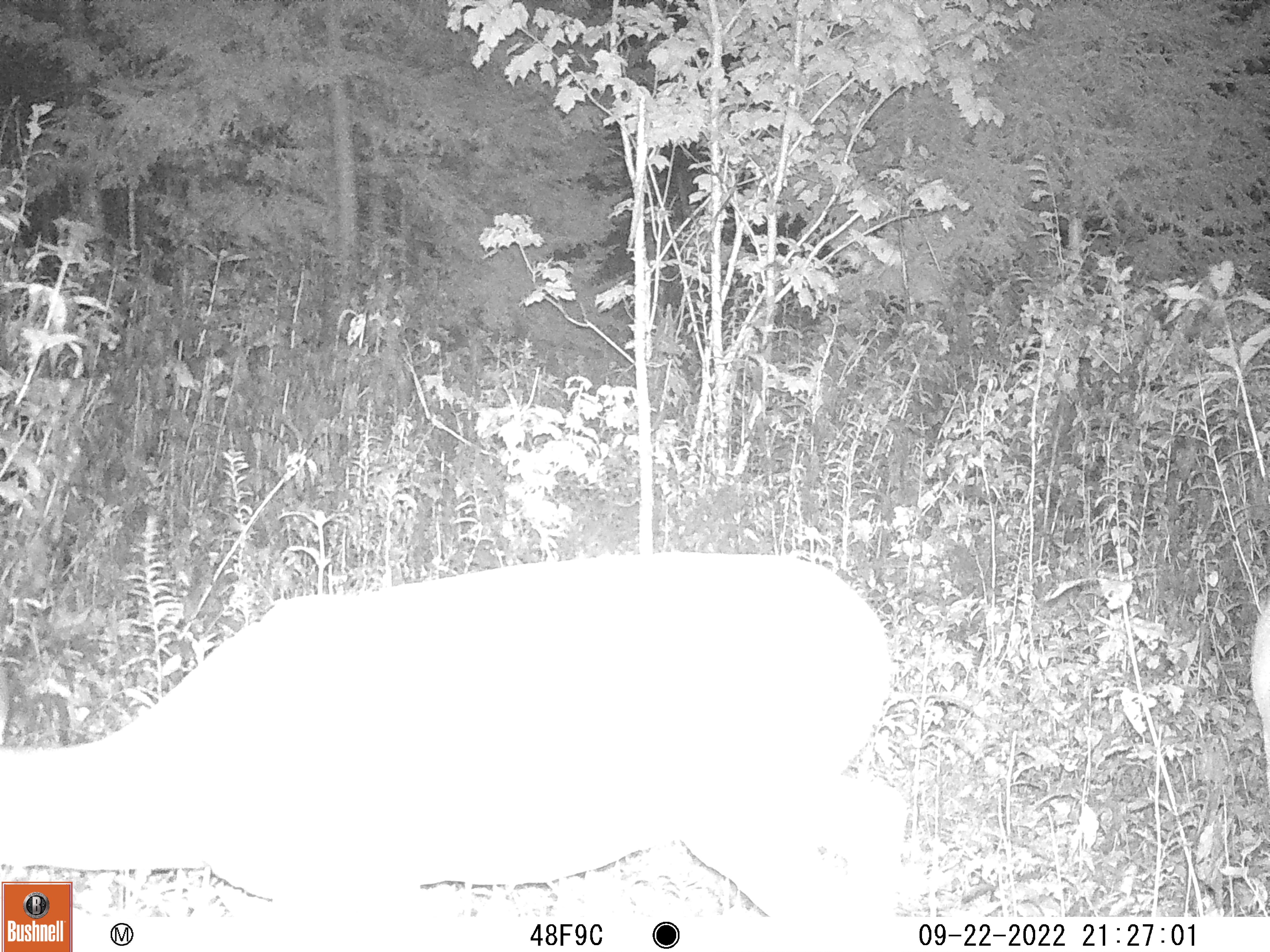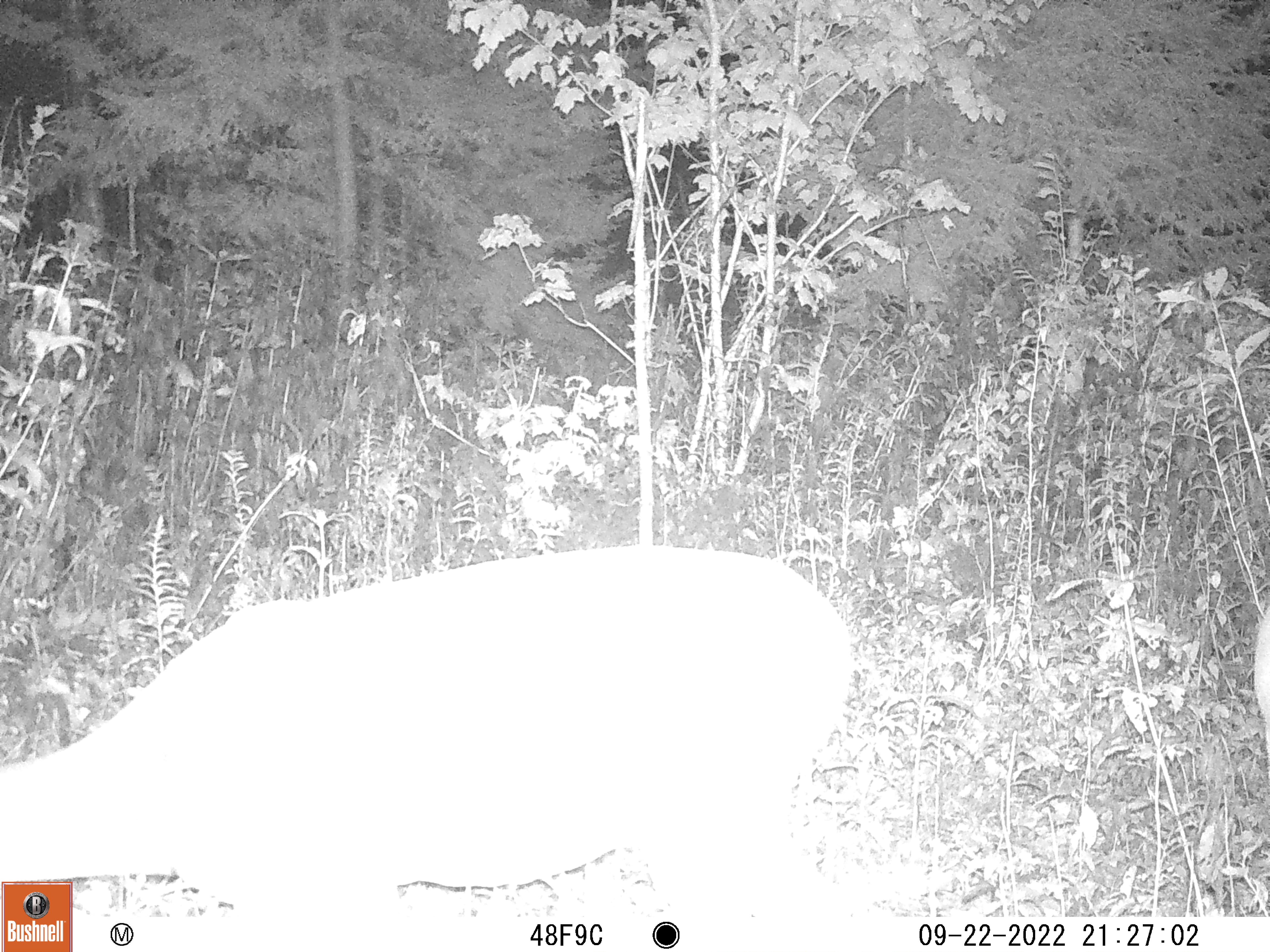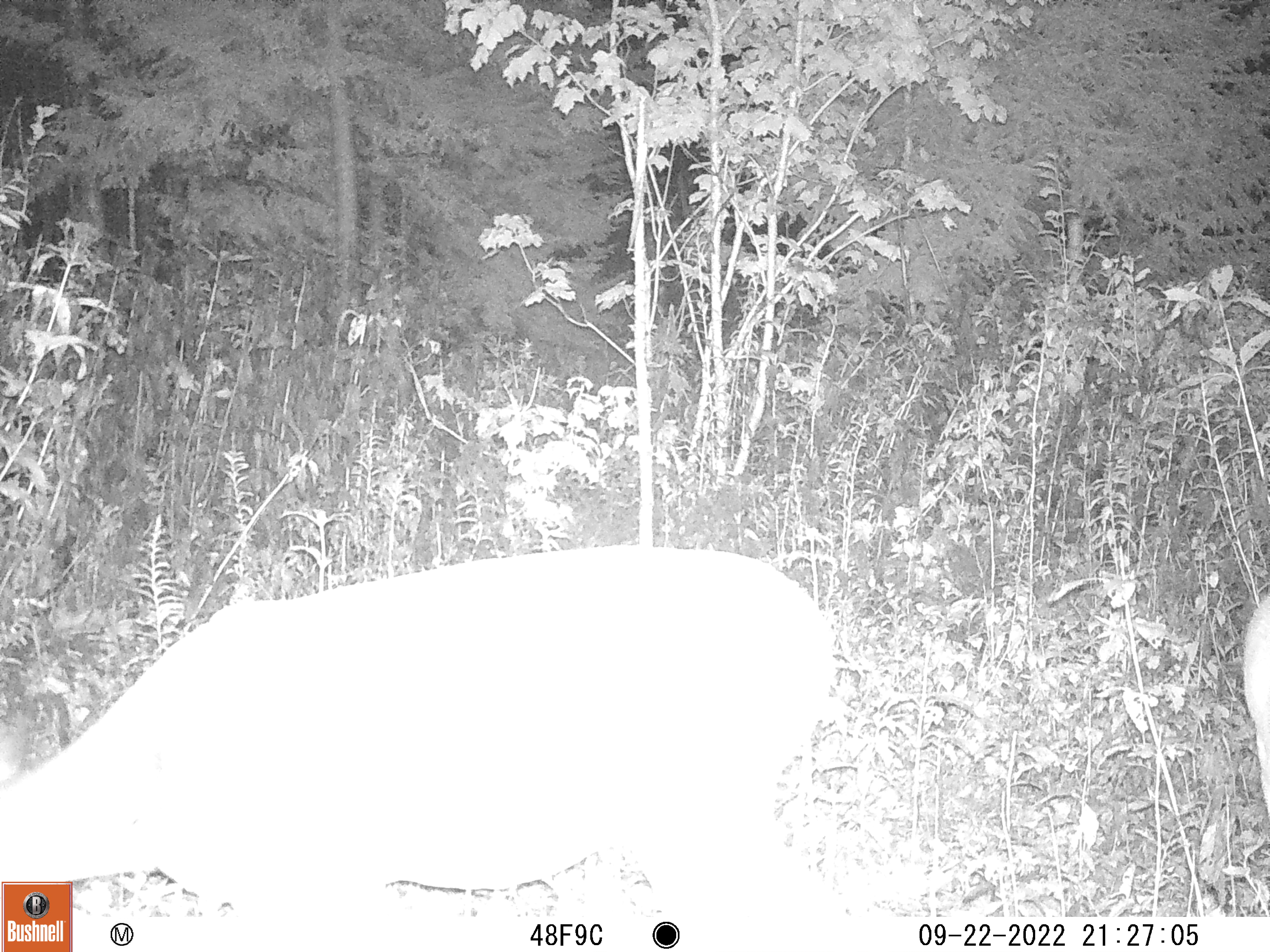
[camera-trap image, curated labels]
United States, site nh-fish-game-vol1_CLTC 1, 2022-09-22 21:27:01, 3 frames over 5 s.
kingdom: Animalia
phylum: Chordata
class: Mammalia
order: Artiodactyla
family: Cervidae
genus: Odocoileus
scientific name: Odocoileus virginianus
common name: white-tailed deer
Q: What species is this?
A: White-tailed deer (Odocoileus virginianus).